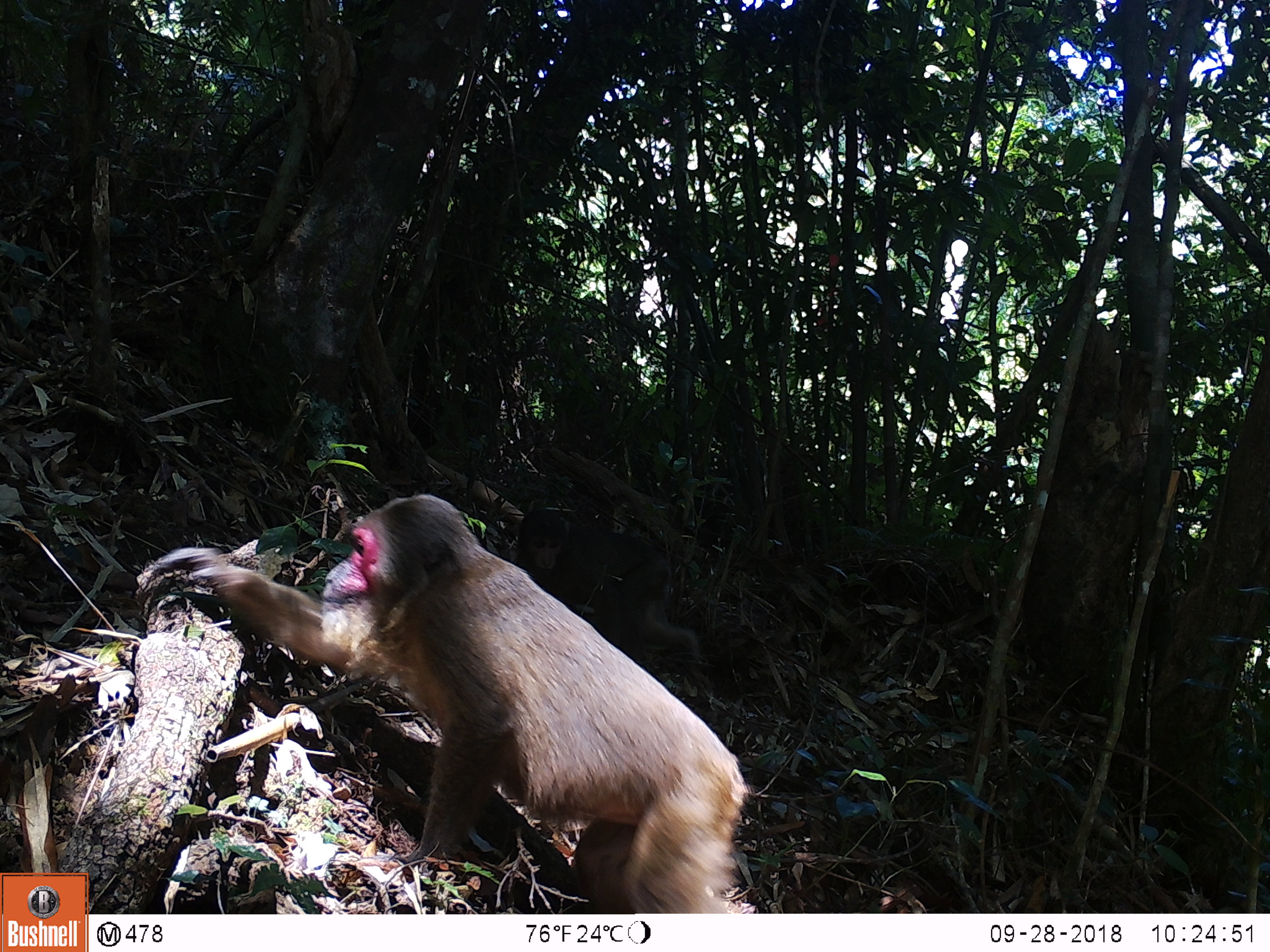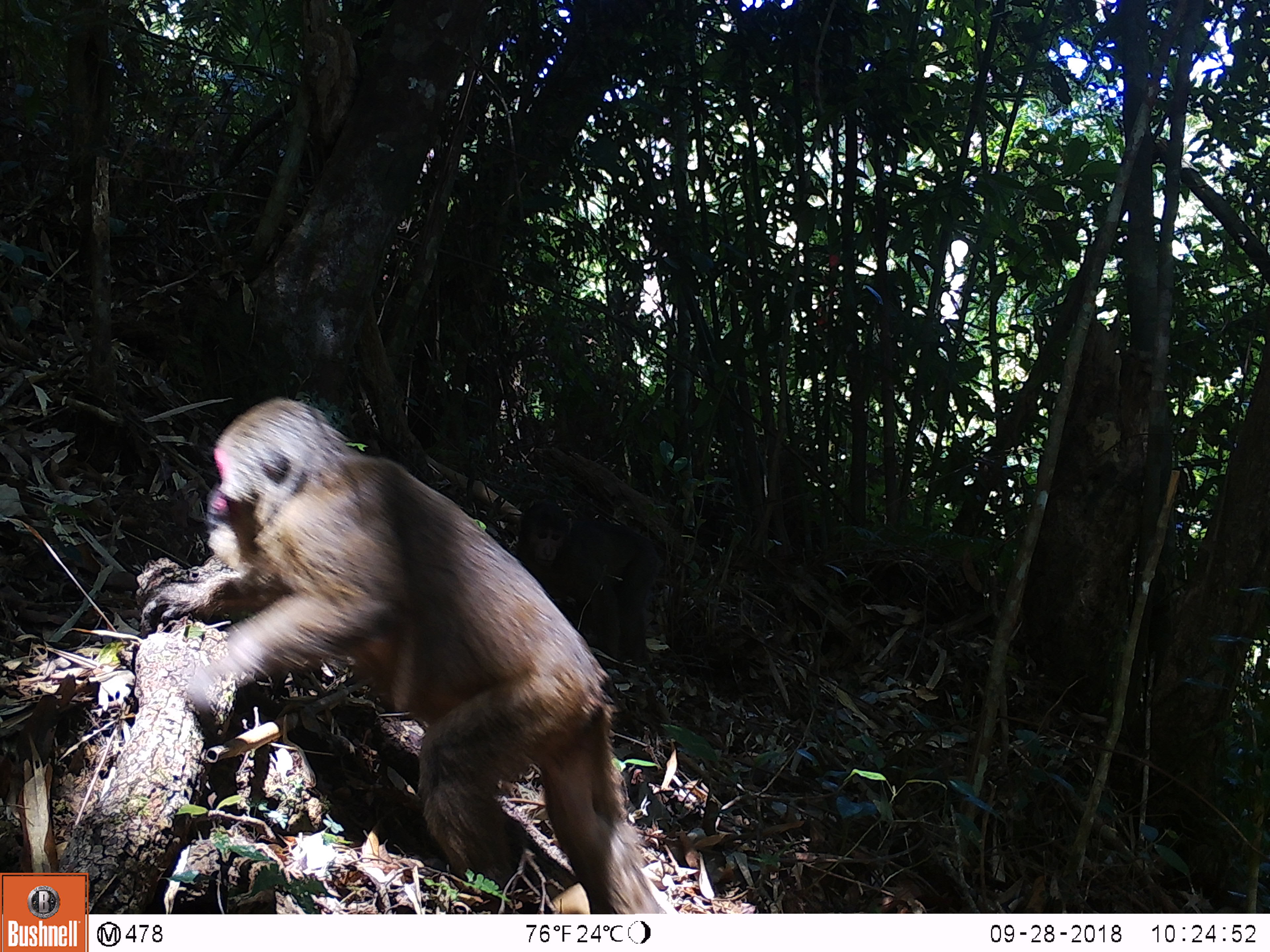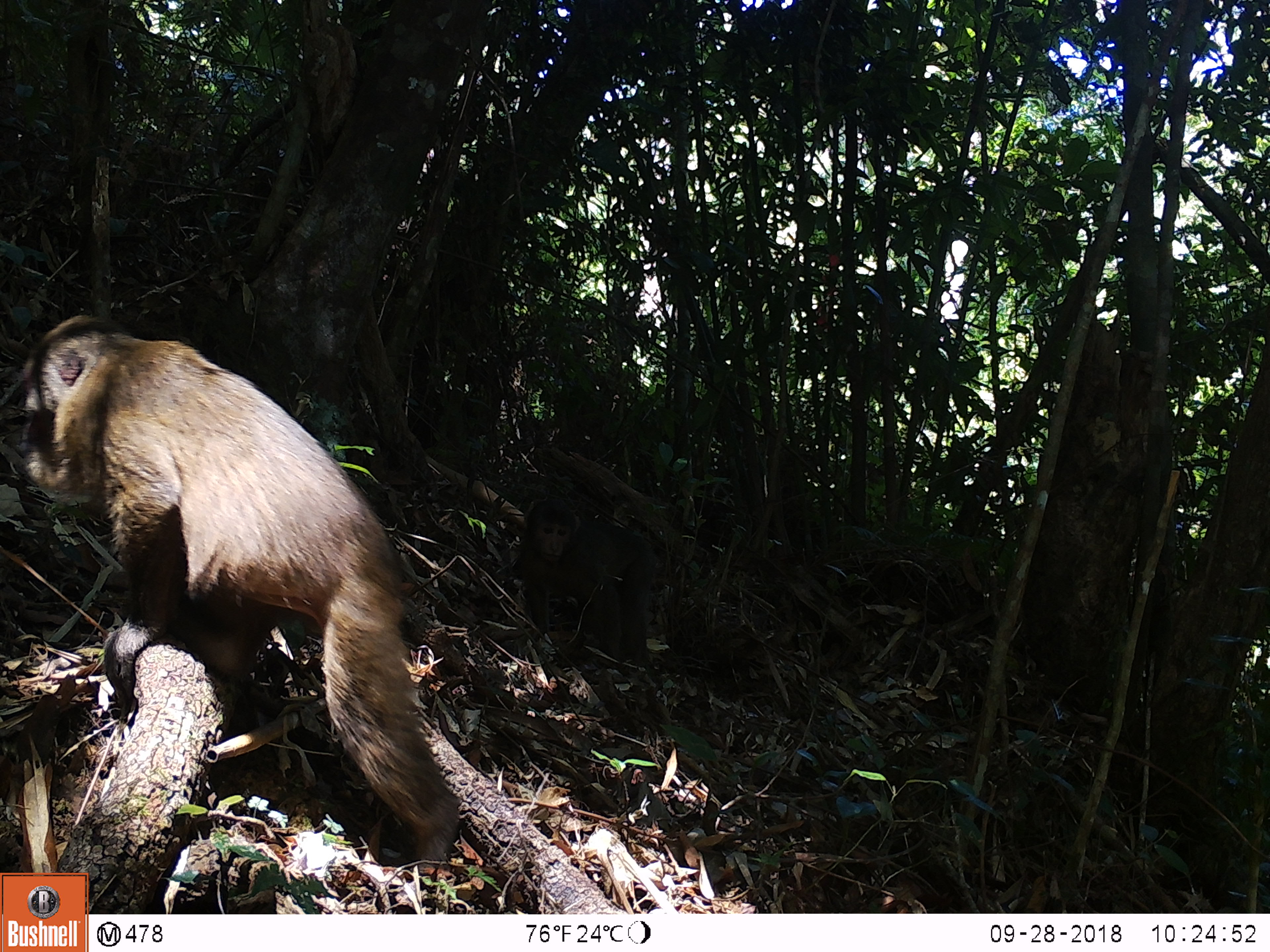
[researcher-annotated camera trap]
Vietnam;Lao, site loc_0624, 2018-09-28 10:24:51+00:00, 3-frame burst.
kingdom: Animalia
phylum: Chordata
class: Mammalia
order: Primates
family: Cercopithecidae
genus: Macaca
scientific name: Macaca arctoides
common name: stump-tailed macaque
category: stump tailed macaque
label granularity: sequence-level